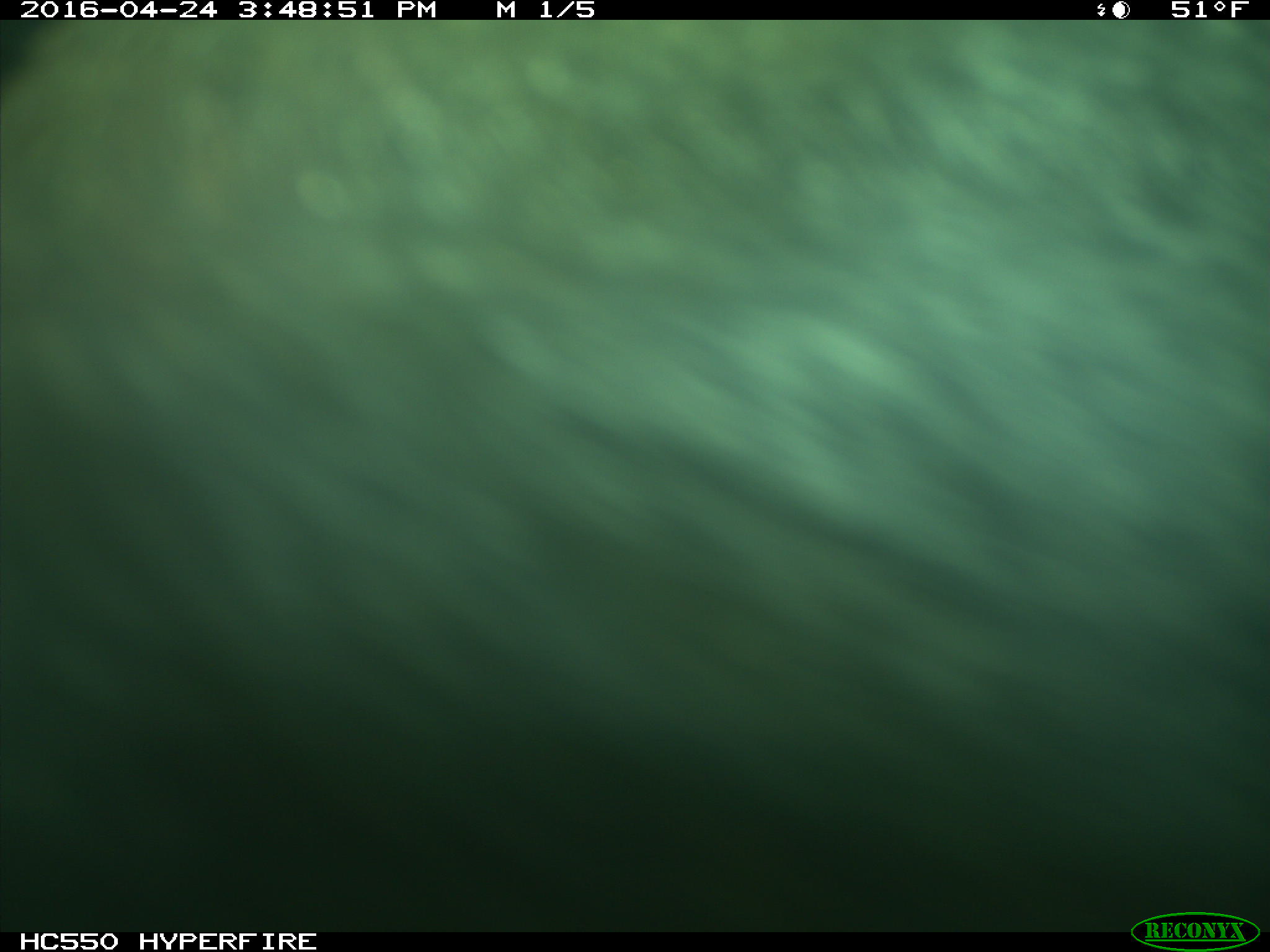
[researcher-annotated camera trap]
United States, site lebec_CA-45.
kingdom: Animalia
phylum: Chordata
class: Mammalia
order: Artiodactyla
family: Bovidae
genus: Bos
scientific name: Bos taurus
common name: domestic cow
Bos taurus (domestic cow).